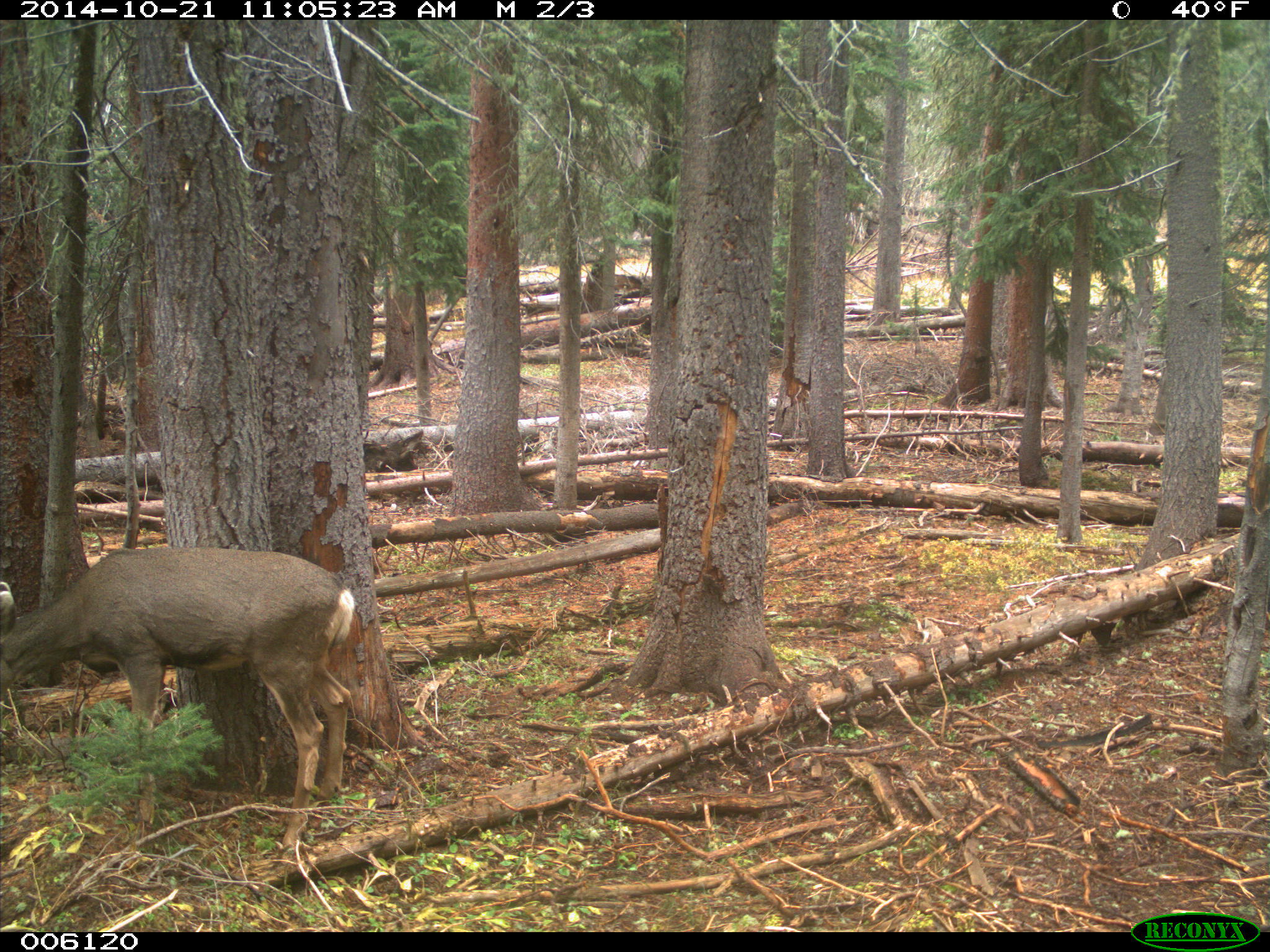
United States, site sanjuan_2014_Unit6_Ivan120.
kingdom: Animalia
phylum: Chordata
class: Mammalia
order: Artiodactyla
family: Cervidae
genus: Odocoileus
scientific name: Odocoileus hemionus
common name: mule deer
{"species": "Odocoileus hemionus (mule deer)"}